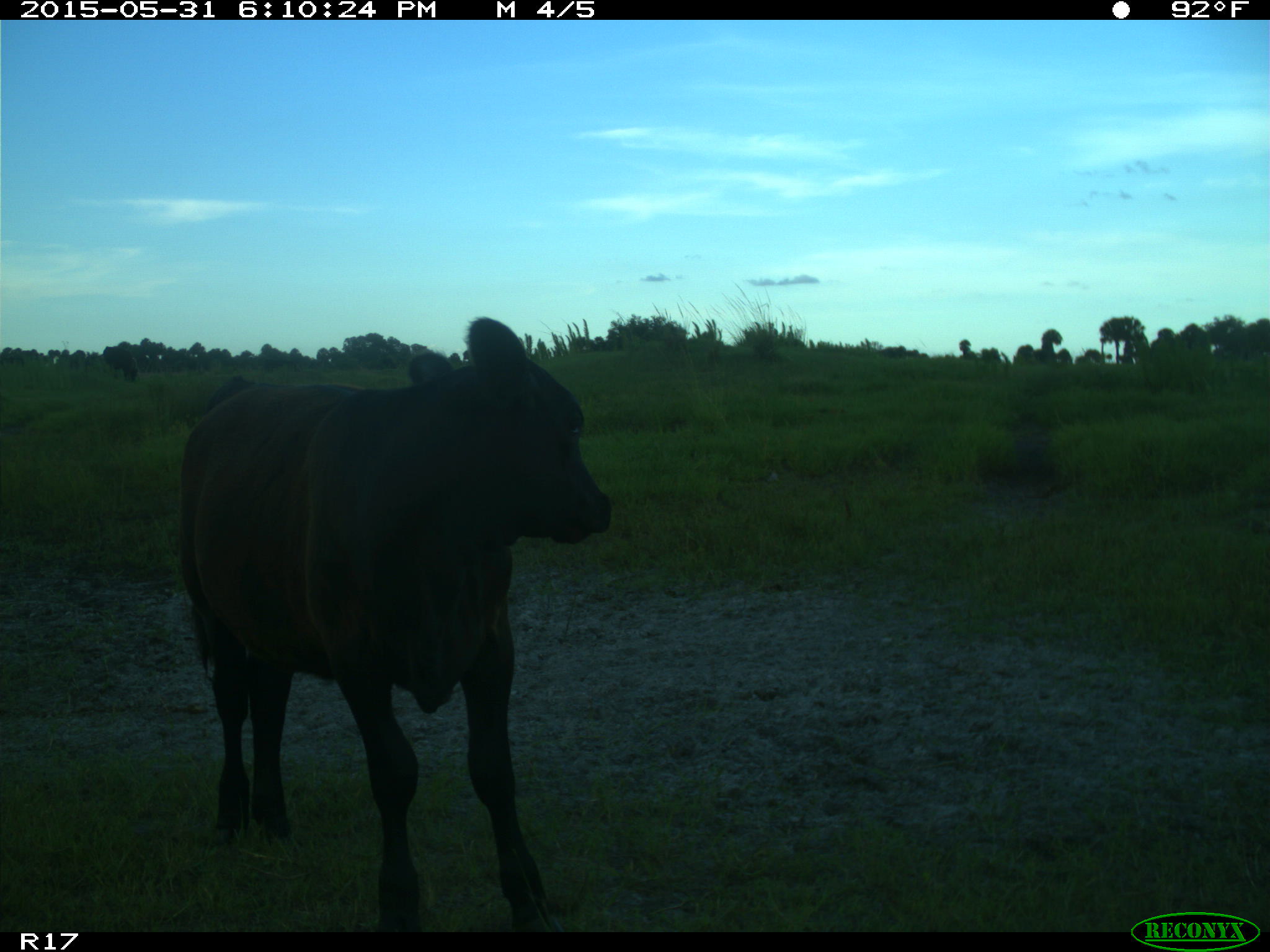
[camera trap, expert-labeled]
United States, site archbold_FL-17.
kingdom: Animalia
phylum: Chordata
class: Mammalia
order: Artiodactyla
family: Bovidae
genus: Bos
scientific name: Bos taurus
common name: domestic cow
Bos taurus (domestic cow).